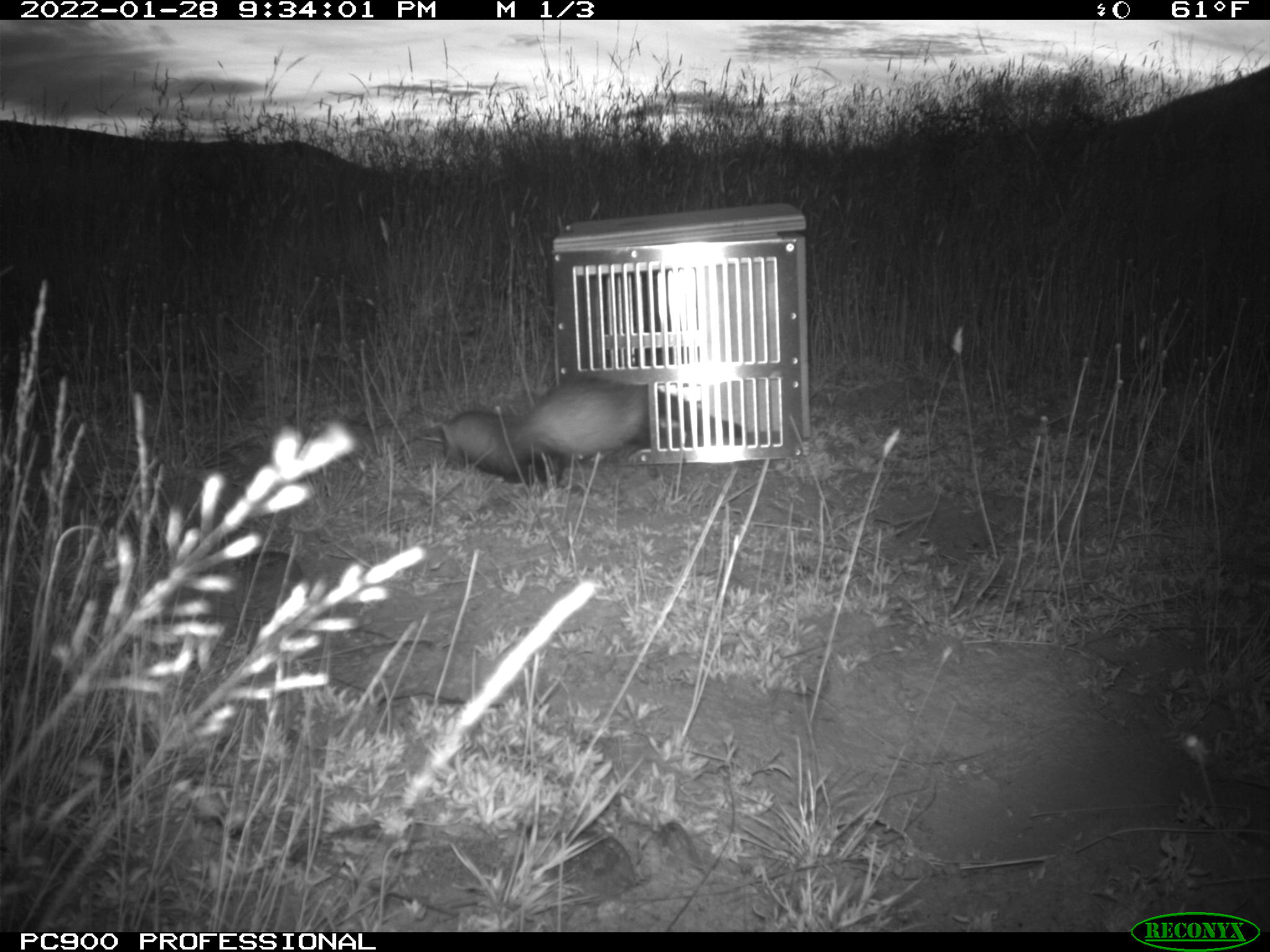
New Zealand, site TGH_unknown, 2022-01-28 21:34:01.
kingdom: Animalia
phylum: Chordata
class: Mammalia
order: Carnivora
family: Mustelidae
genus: Mustela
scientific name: Mustela furo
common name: ferret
Ferret (Mustela furo).